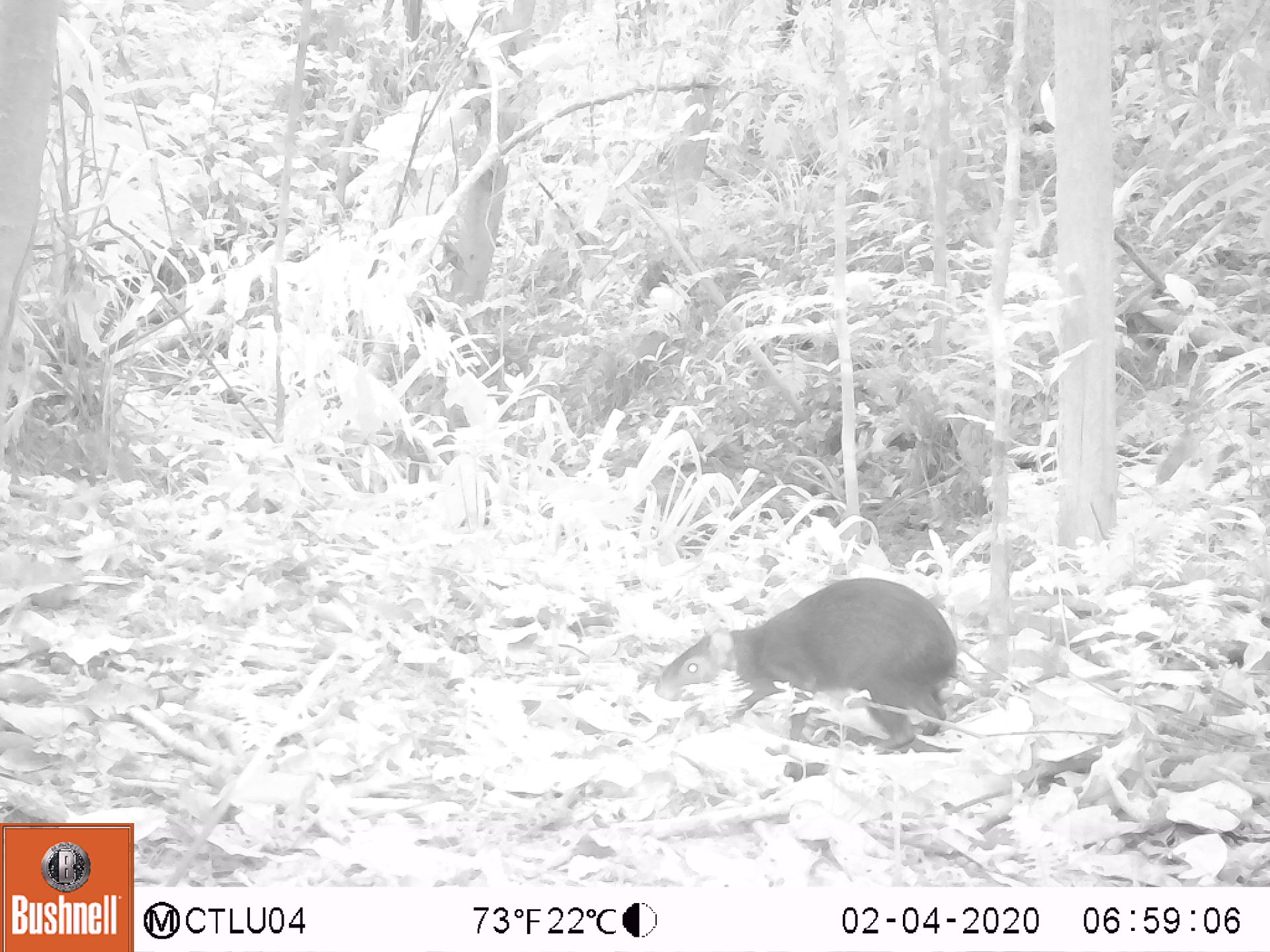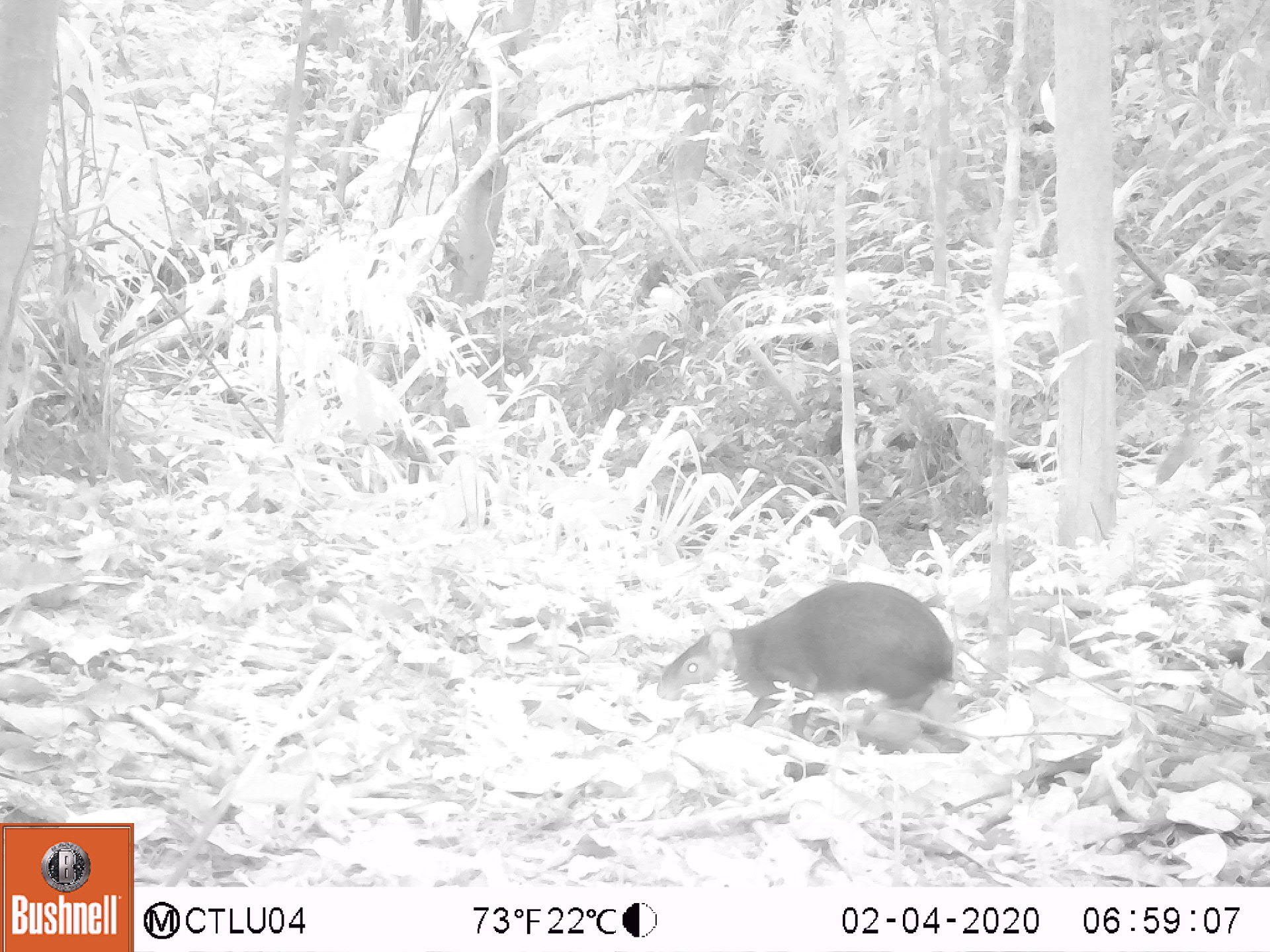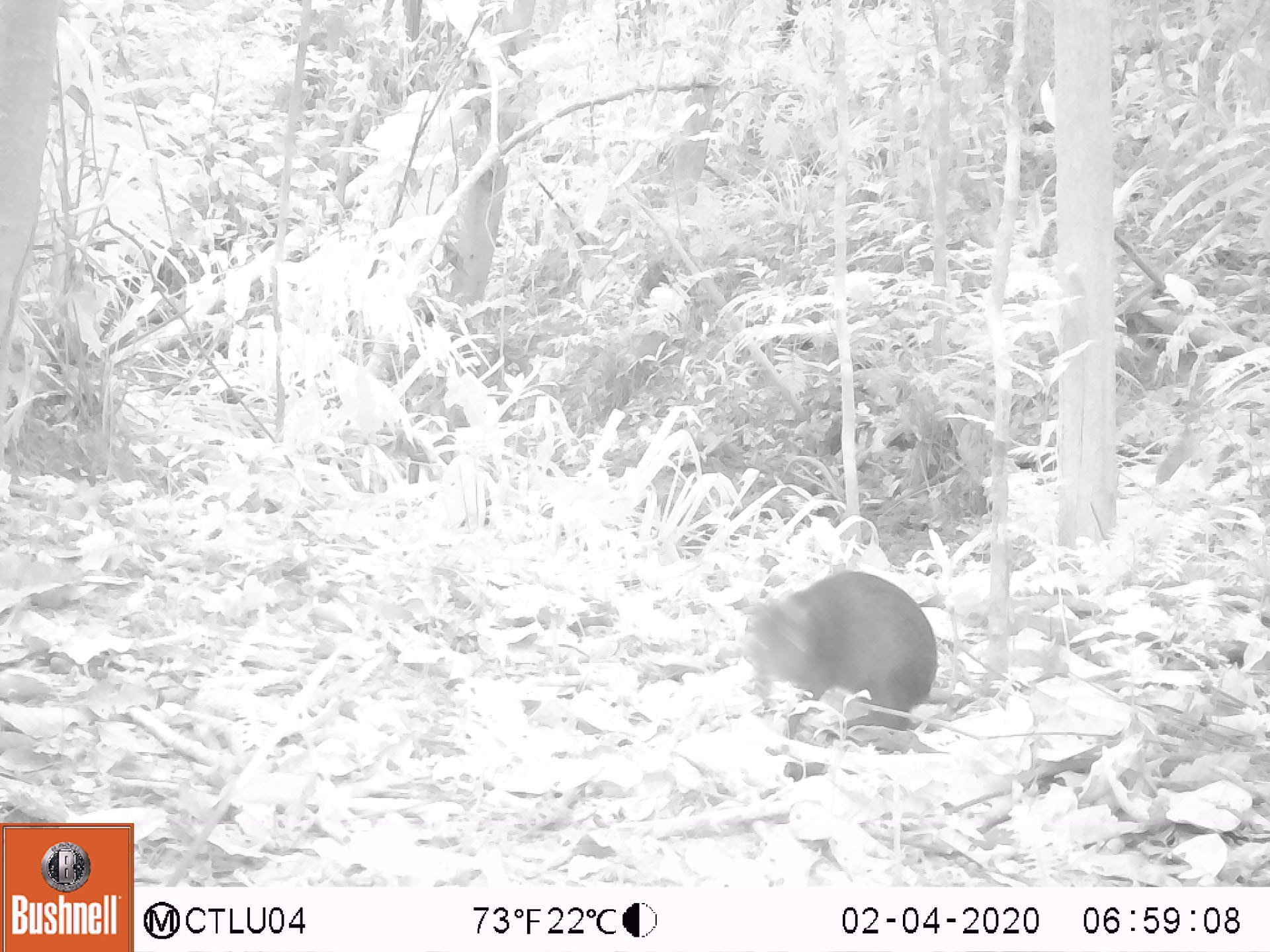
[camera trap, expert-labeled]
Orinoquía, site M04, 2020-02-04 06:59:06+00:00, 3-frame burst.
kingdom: Animalia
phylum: Chordata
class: Mammalia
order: Rodentia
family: Dasyproctidae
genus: Dasyprocta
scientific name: Dasyprocta fuliginosa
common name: black agouti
Black agouti (Dasyprocta fuliginosa).